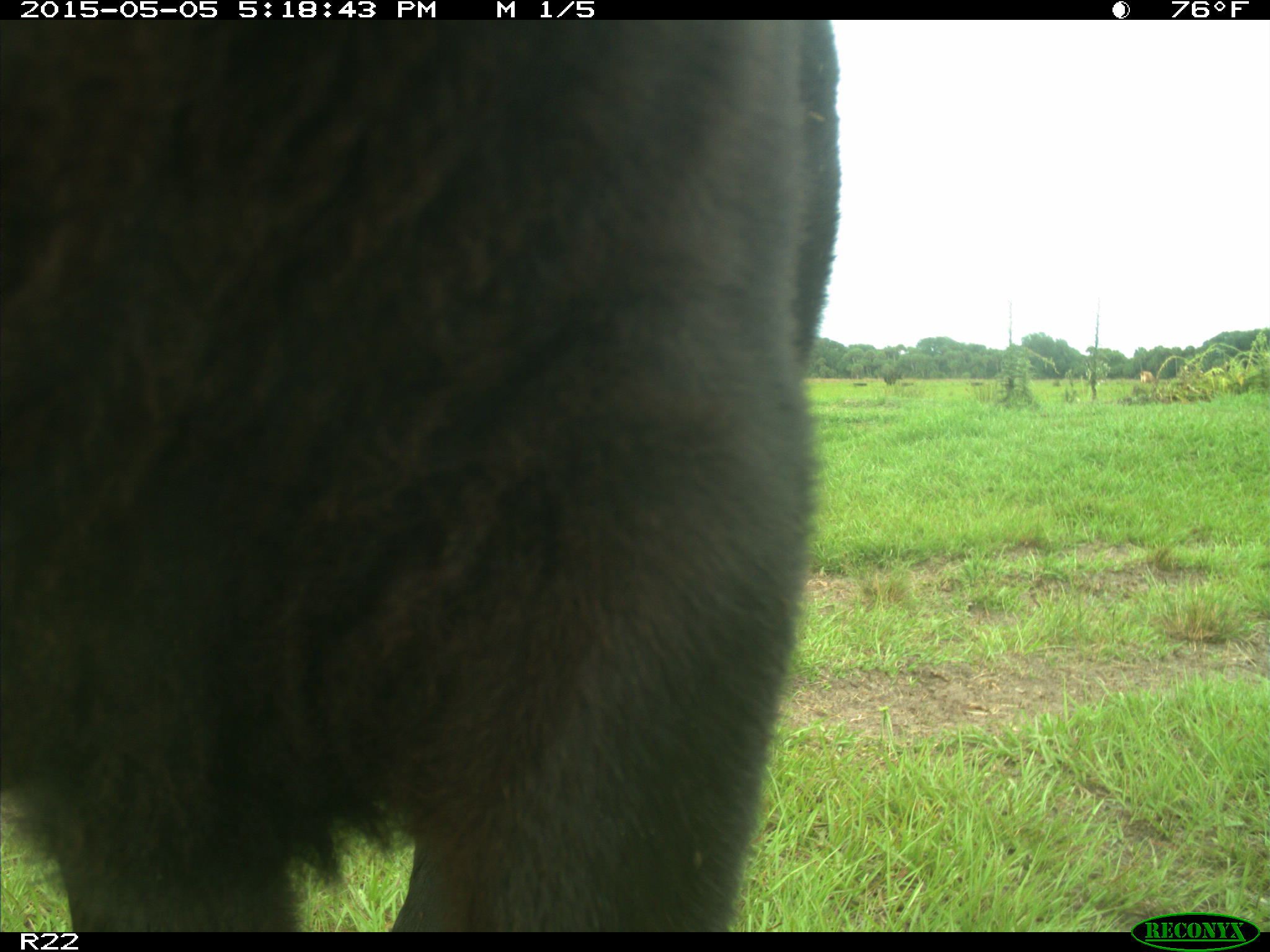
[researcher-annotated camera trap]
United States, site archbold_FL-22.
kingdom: Animalia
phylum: Chordata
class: Mammalia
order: Artiodactyla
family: Bovidae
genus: Bos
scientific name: Bos taurus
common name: domestic cow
Bos taurus (domestic cow).